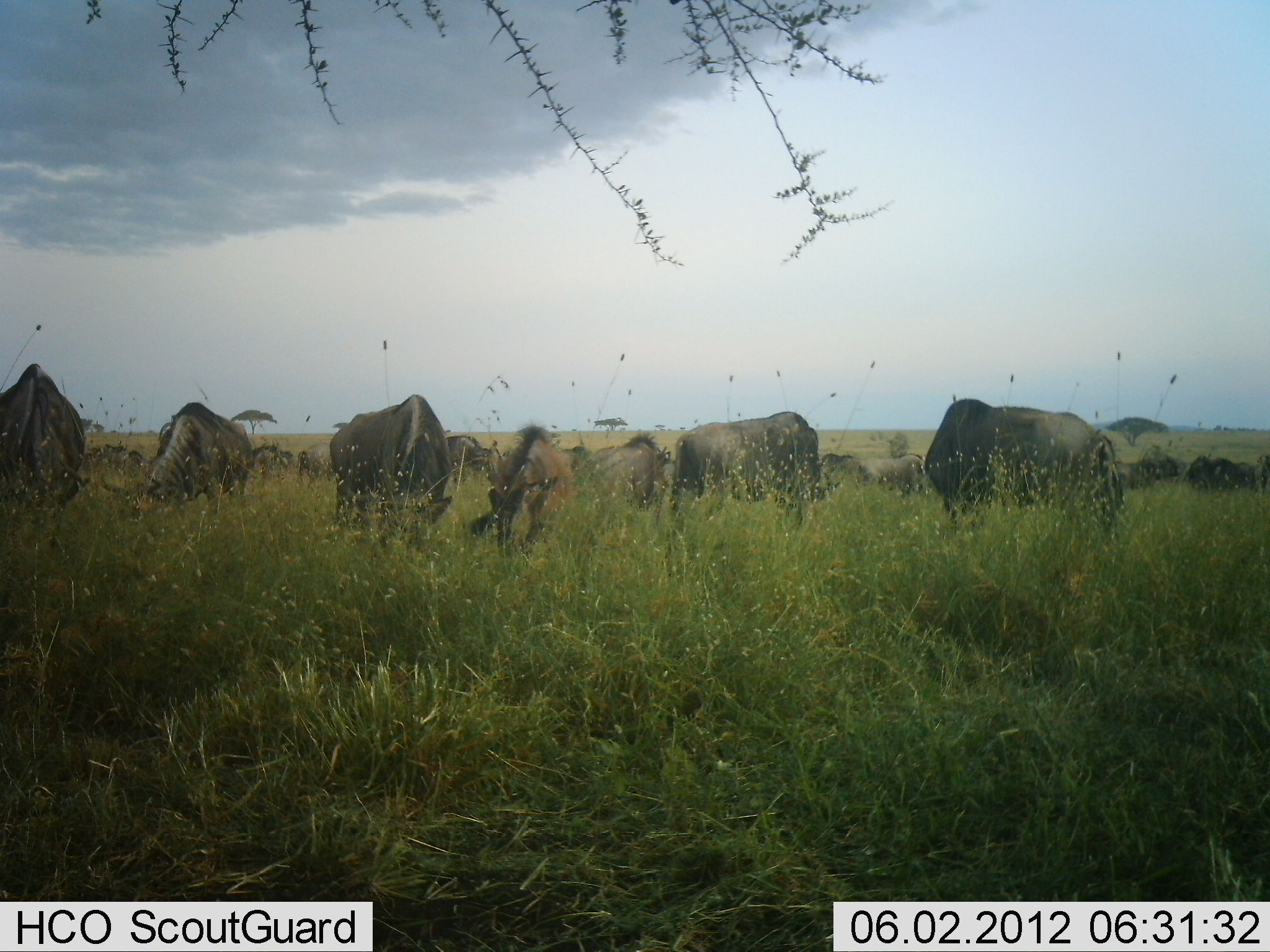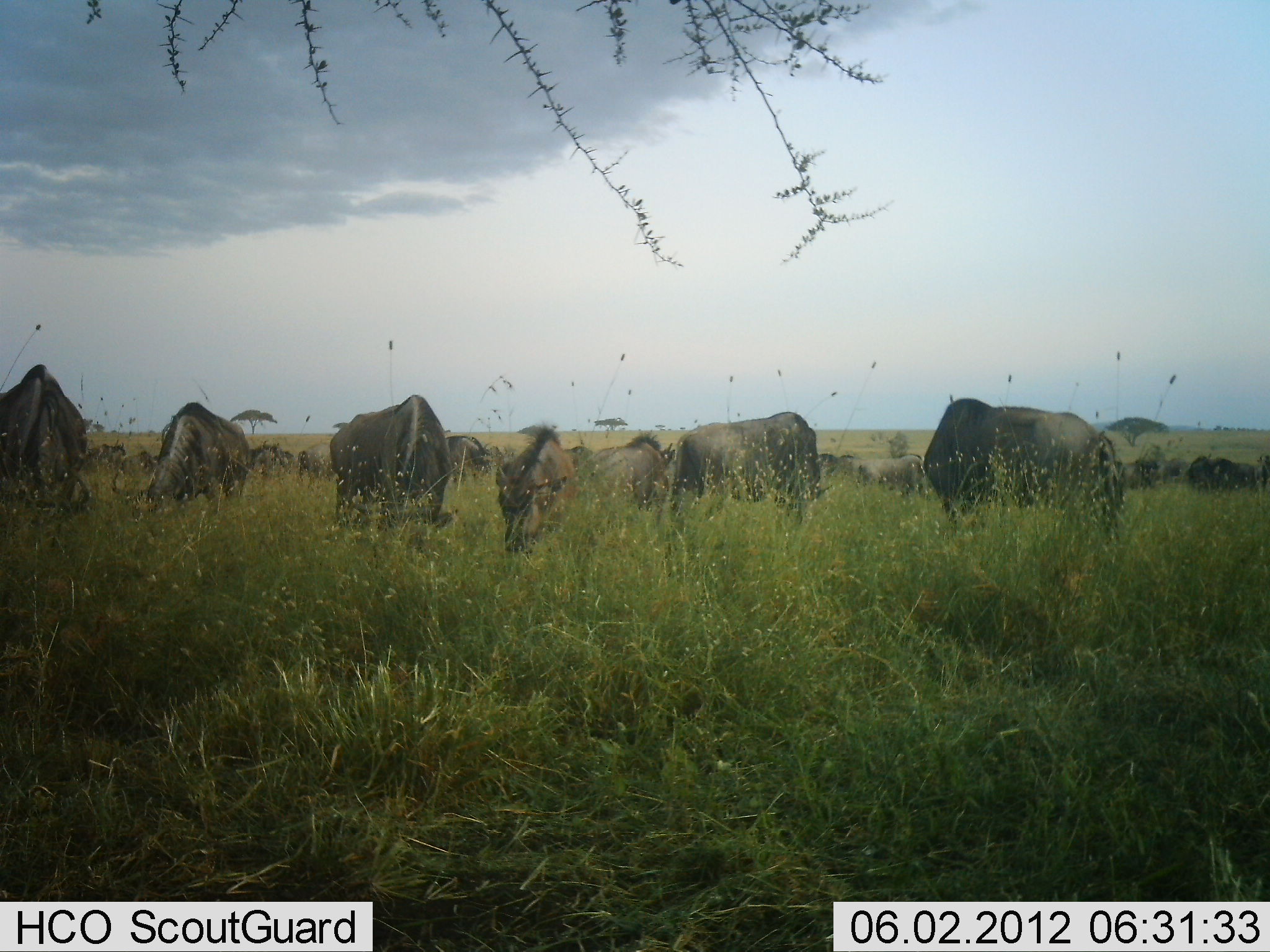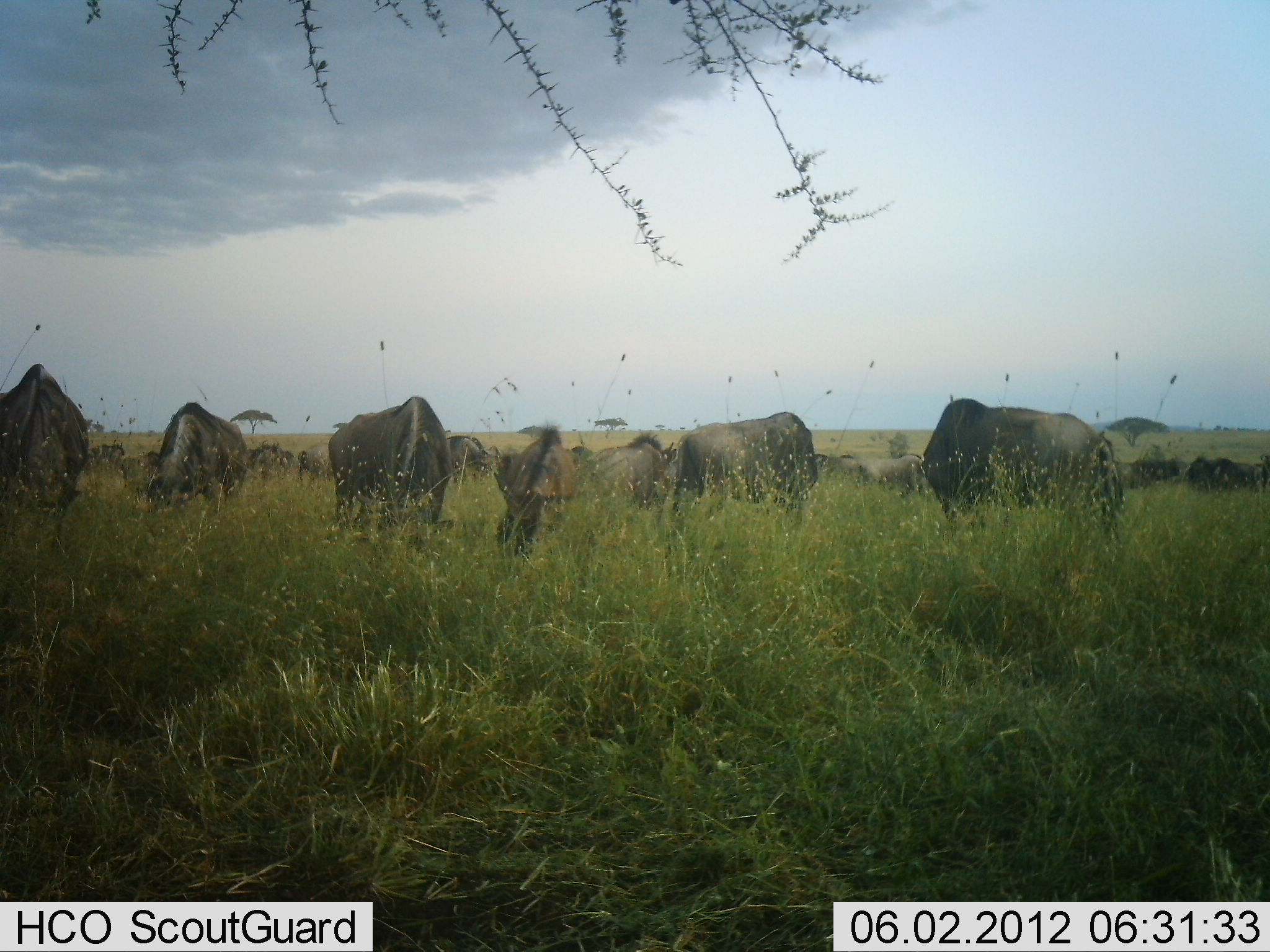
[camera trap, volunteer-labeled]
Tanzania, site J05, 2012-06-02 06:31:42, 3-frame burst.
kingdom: Animalia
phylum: Chordata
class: Mammalia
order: Artiodactyla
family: Bovidae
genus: Connochaetes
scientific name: Connochaetes taurinus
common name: blue wildebeest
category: wildebeest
Wildebeest (blue wildebeest) (Connochaetes taurinus), count 11-50. Behavior (volunteer vote fractions): standing 50%, resting 0%, moving 10%, interacting 0%. Young present (vote fraction): 10%. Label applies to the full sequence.